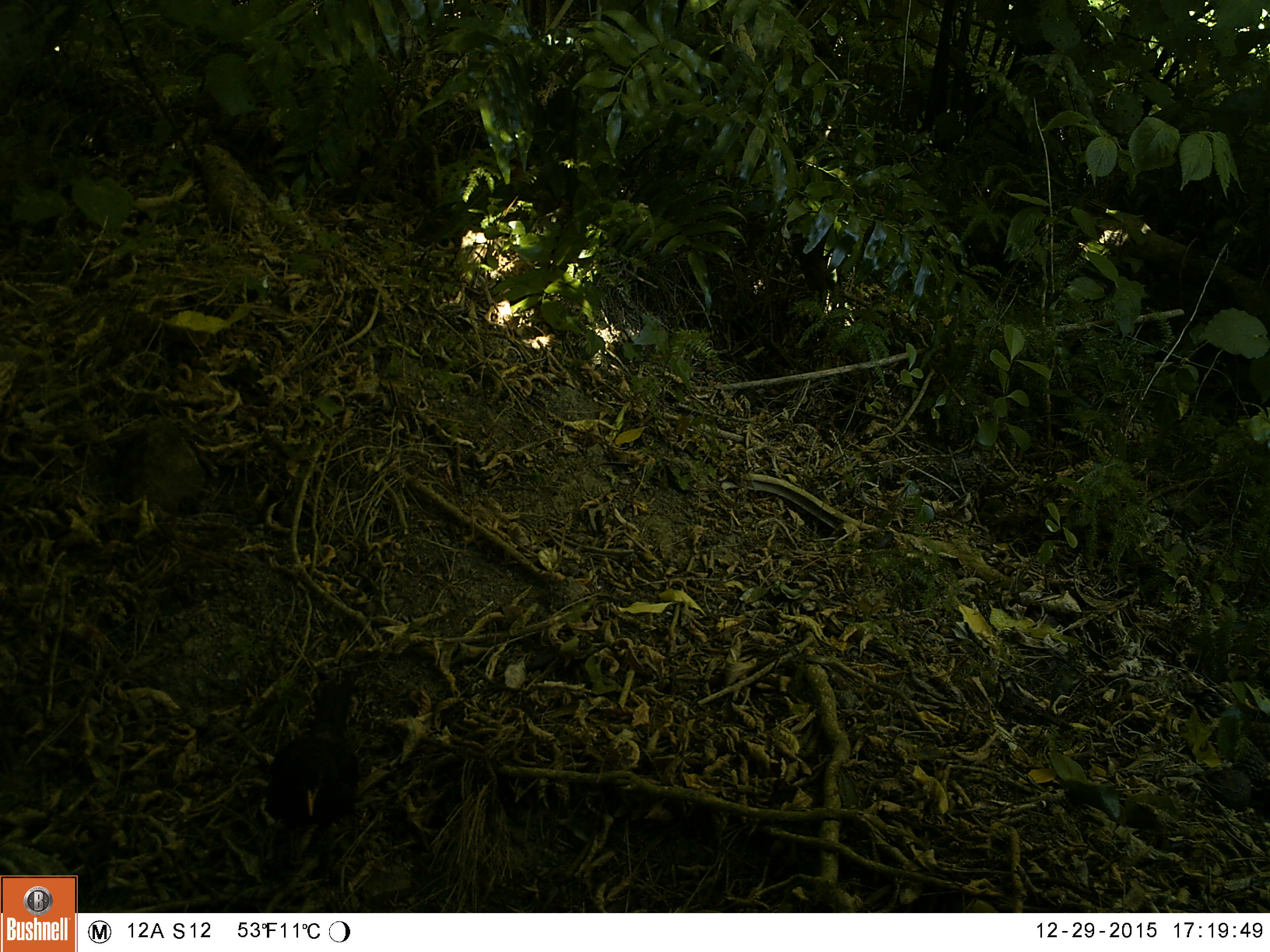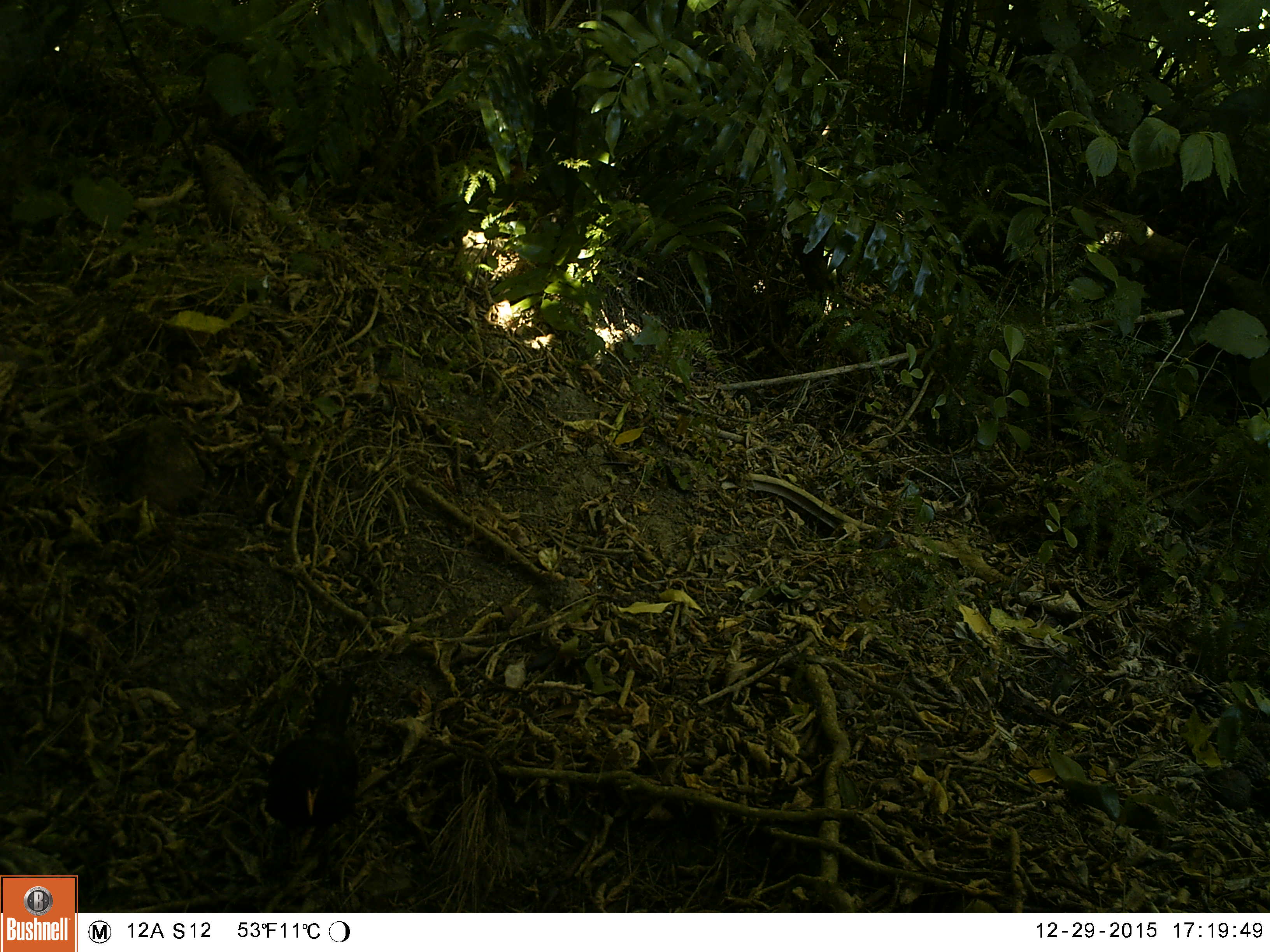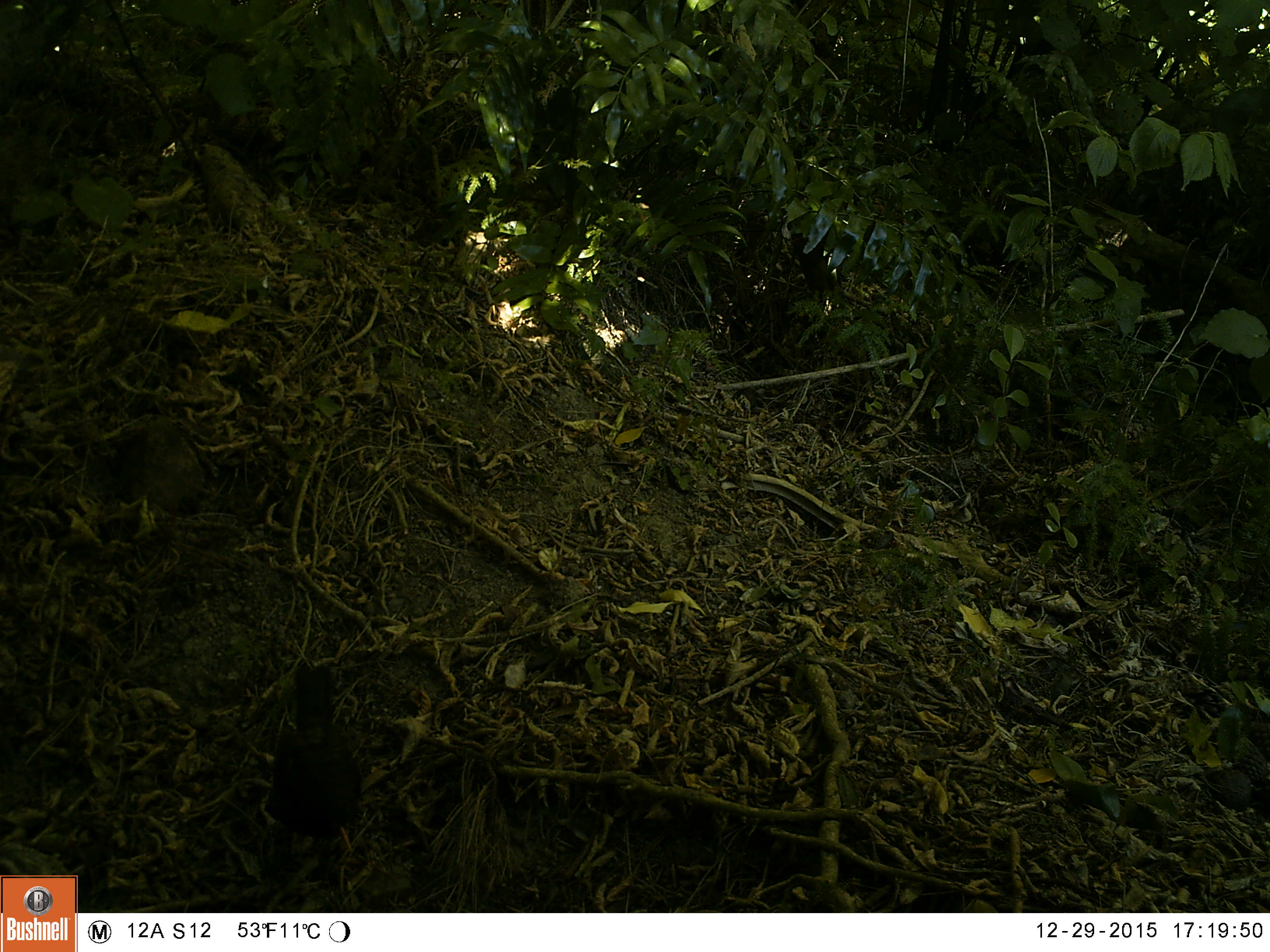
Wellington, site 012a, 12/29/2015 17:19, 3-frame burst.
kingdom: Animalia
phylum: Chordata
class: Aves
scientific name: Aves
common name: bird